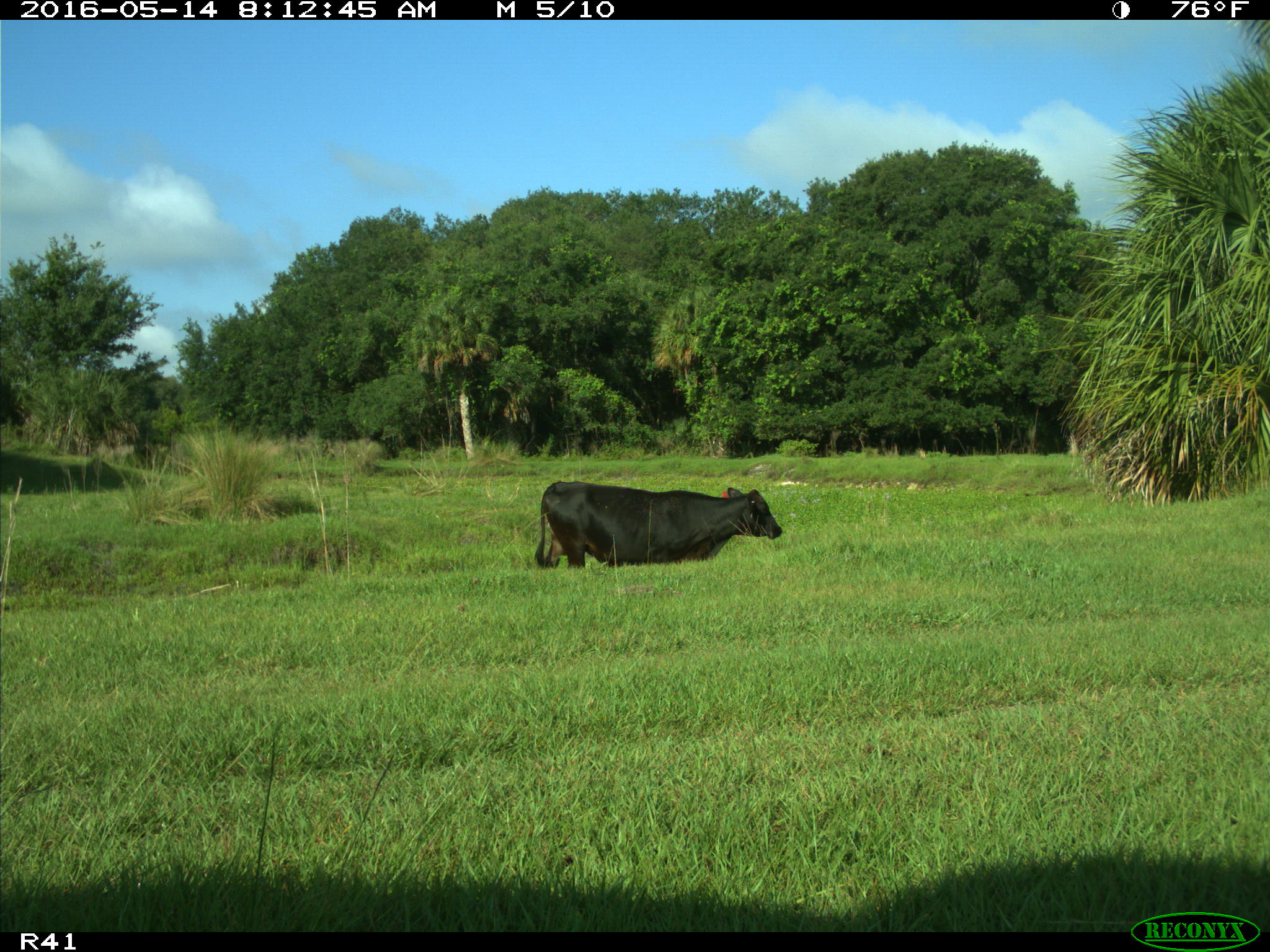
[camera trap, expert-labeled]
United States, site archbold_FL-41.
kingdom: Animalia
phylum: Chordata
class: Mammalia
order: Artiodactyla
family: Bovidae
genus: Bos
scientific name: Bos taurus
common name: domestic cow